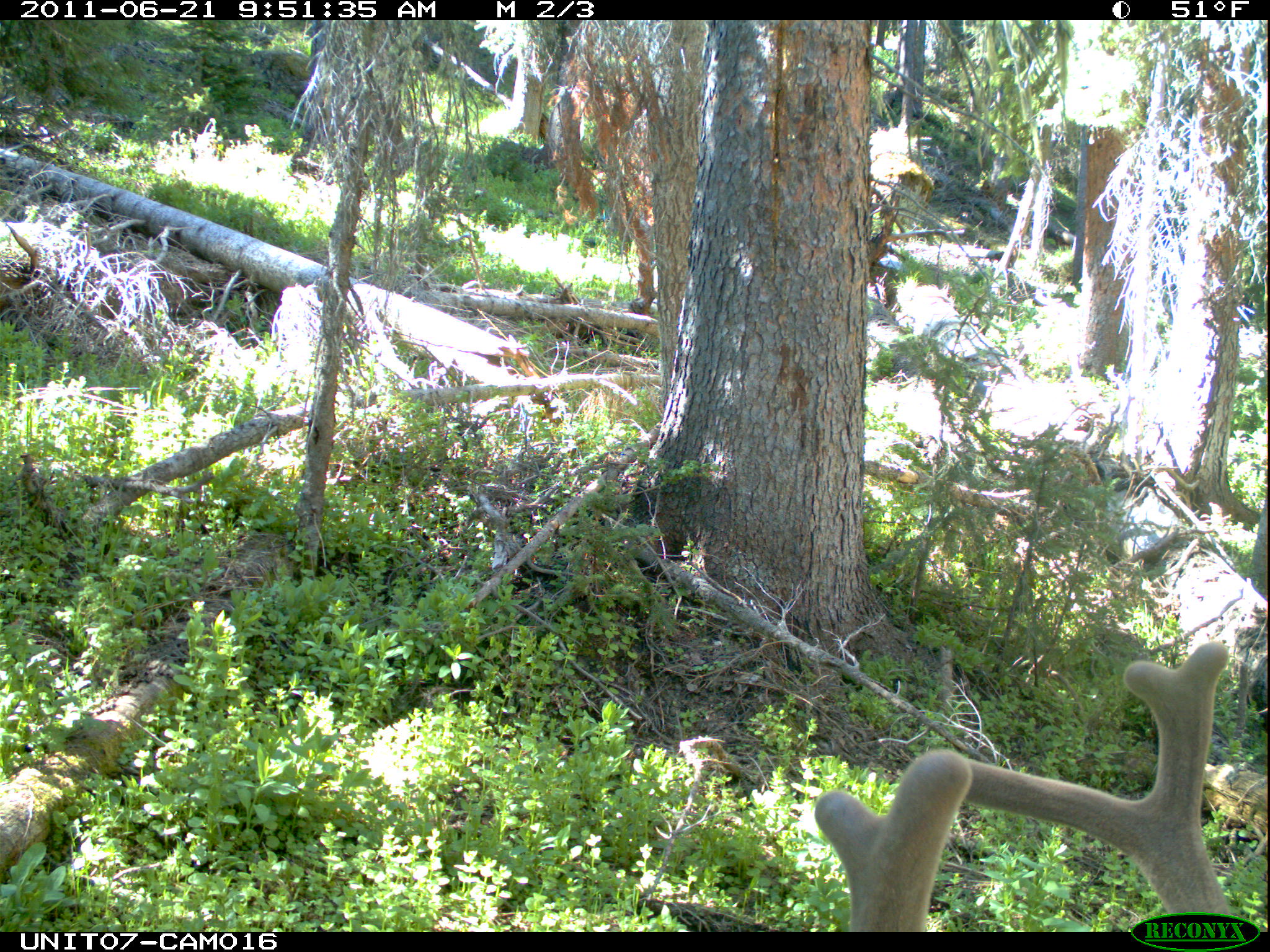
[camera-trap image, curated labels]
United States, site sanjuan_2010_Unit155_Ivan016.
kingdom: Animalia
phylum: Chordata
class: Mammalia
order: Artiodactyla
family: Cervidae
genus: Cervus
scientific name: Cervus elaphus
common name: red deer